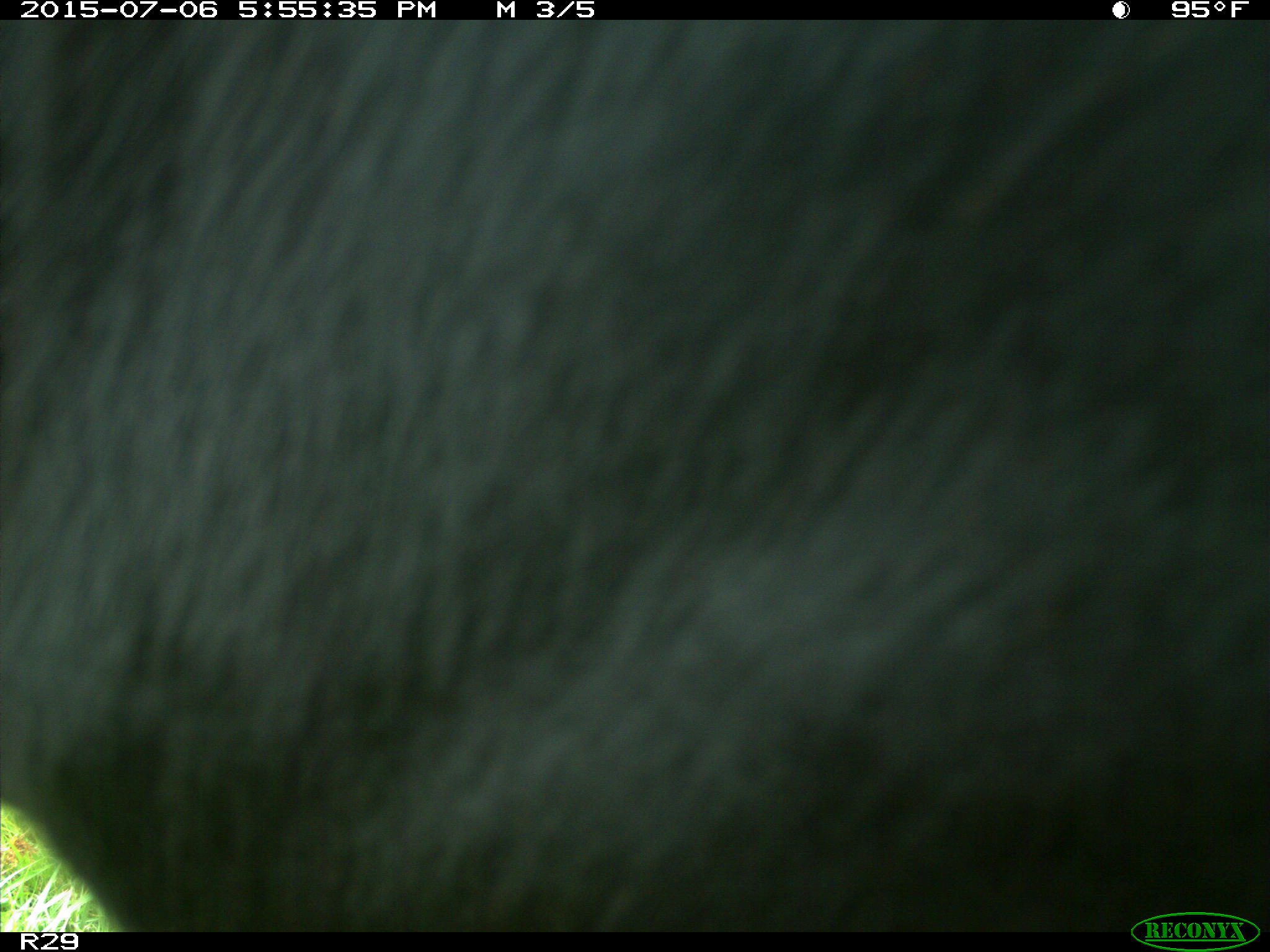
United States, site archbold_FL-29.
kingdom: Animalia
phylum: Chordata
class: Mammalia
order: Artiodactyla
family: Bovidae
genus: Bos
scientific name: Bos taurus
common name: domestic cow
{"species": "Bos taurus (domestic cow)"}